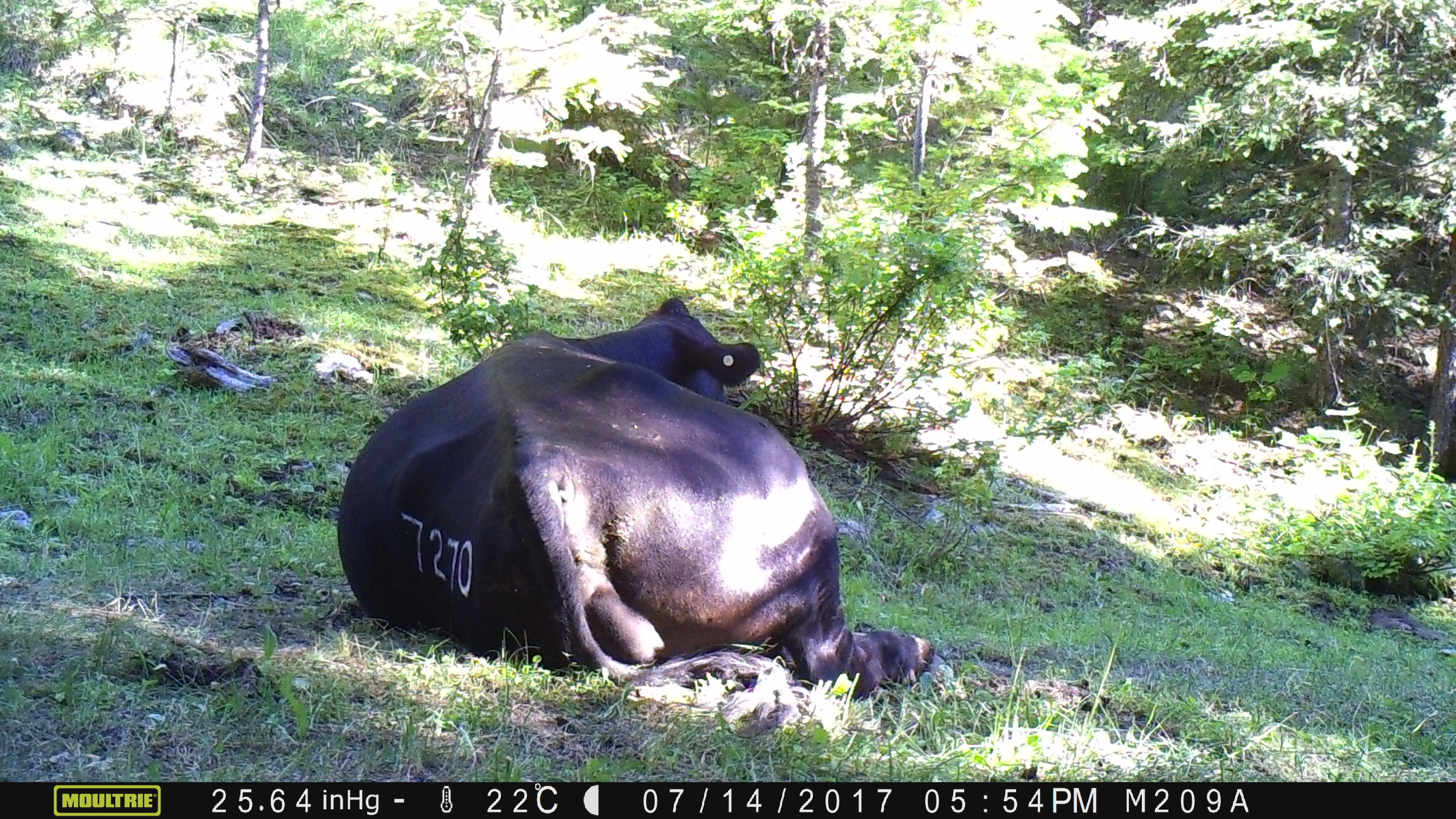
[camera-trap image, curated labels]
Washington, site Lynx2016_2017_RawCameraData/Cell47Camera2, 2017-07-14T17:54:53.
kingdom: Animalia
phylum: Chordata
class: Mammalia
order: Artiodactyla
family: Bovidae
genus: Bos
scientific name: Bos taurus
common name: domestic cattle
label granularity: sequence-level